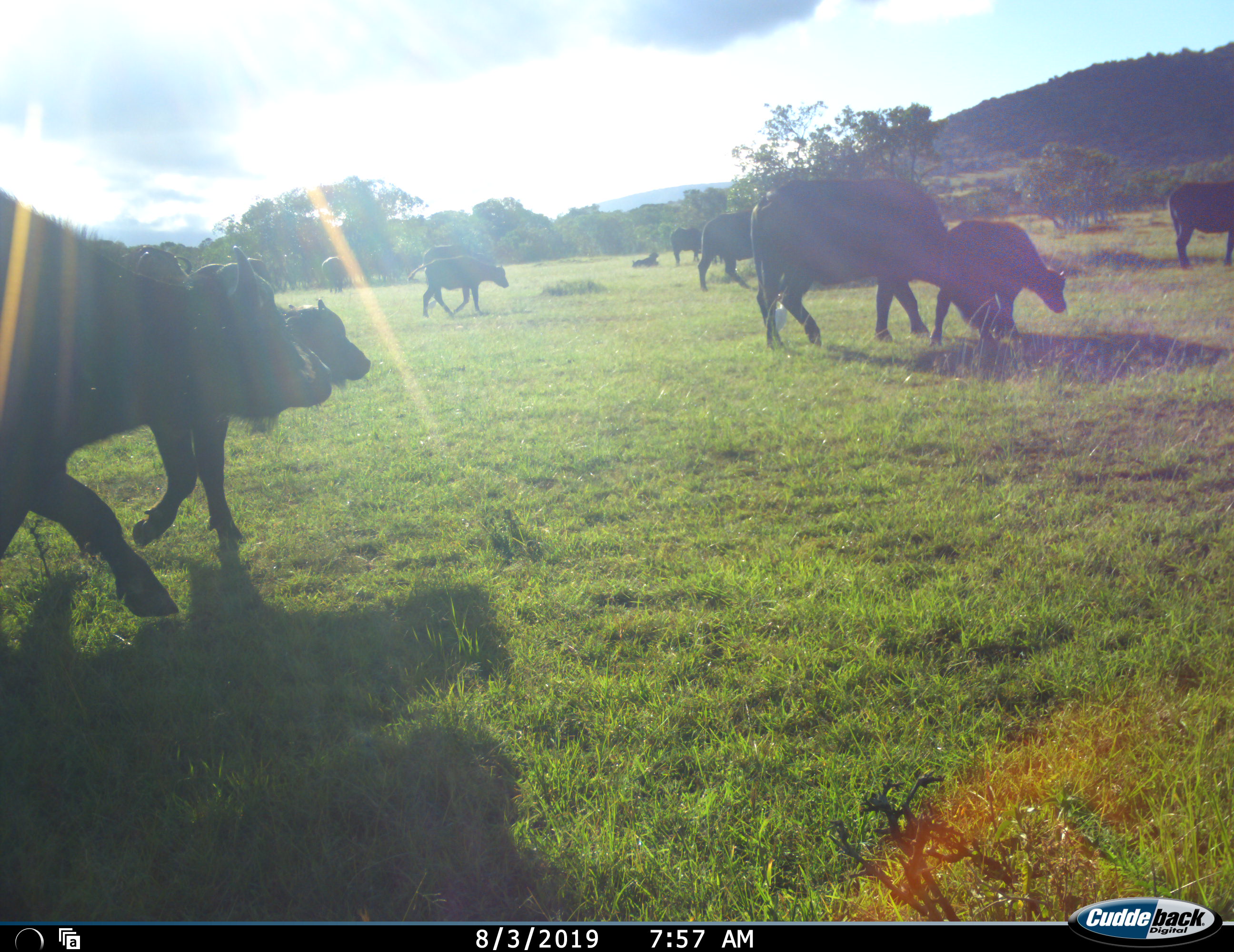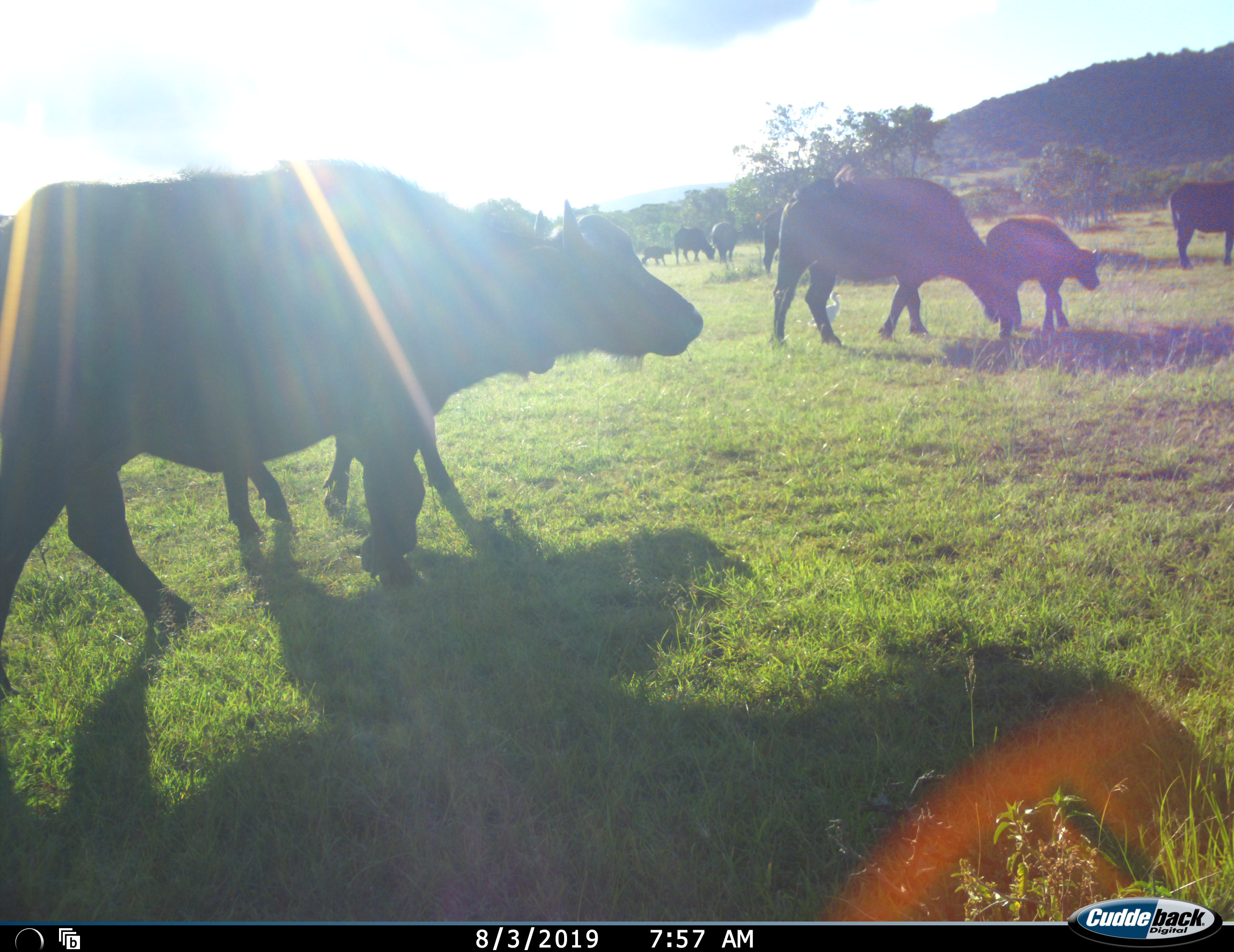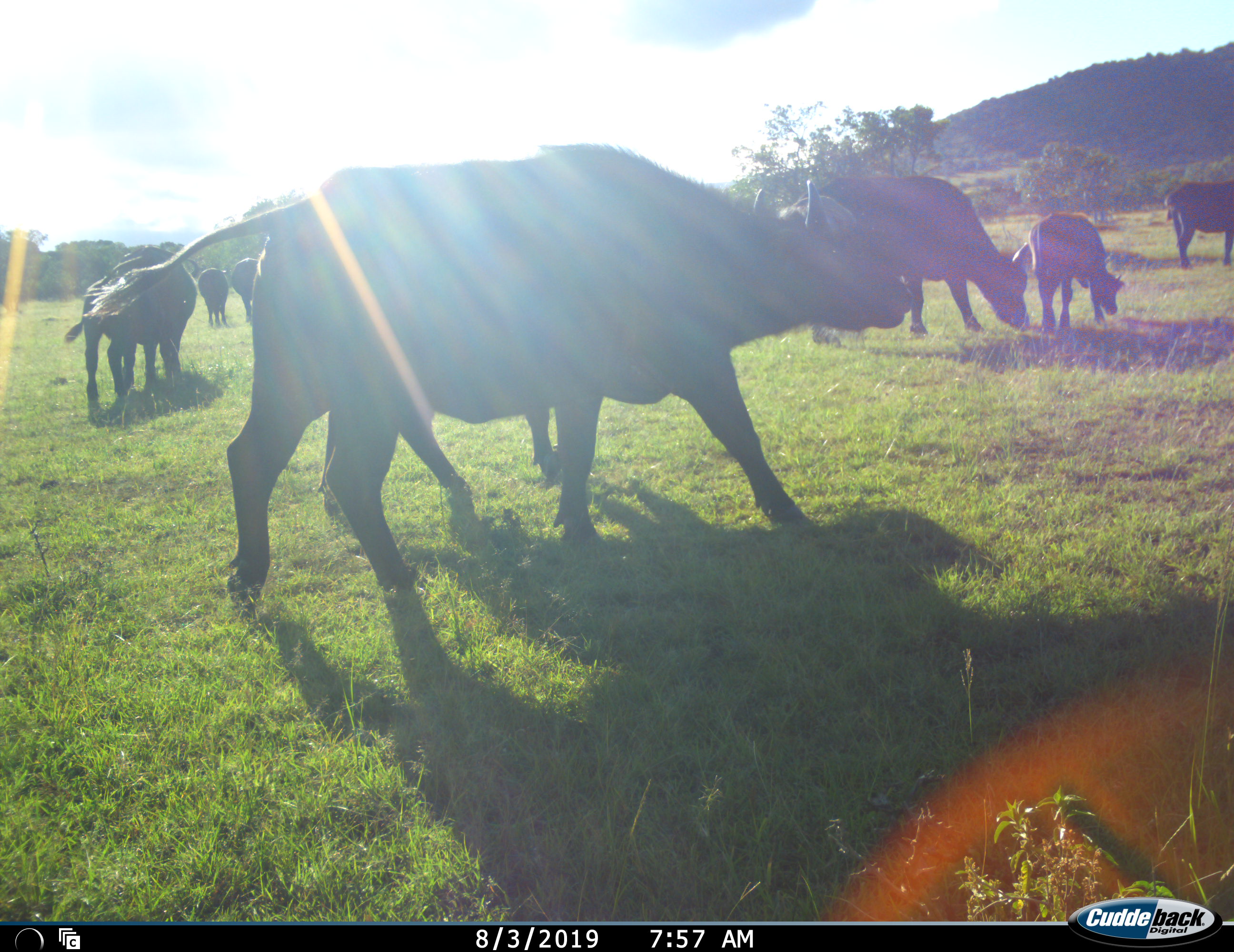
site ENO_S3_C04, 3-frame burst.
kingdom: Animalia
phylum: Chordata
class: Mammalia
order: Artiodactyla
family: Bovidae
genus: Syncerus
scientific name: Syncerus caffer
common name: african buffalo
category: buffalo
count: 11-50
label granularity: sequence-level